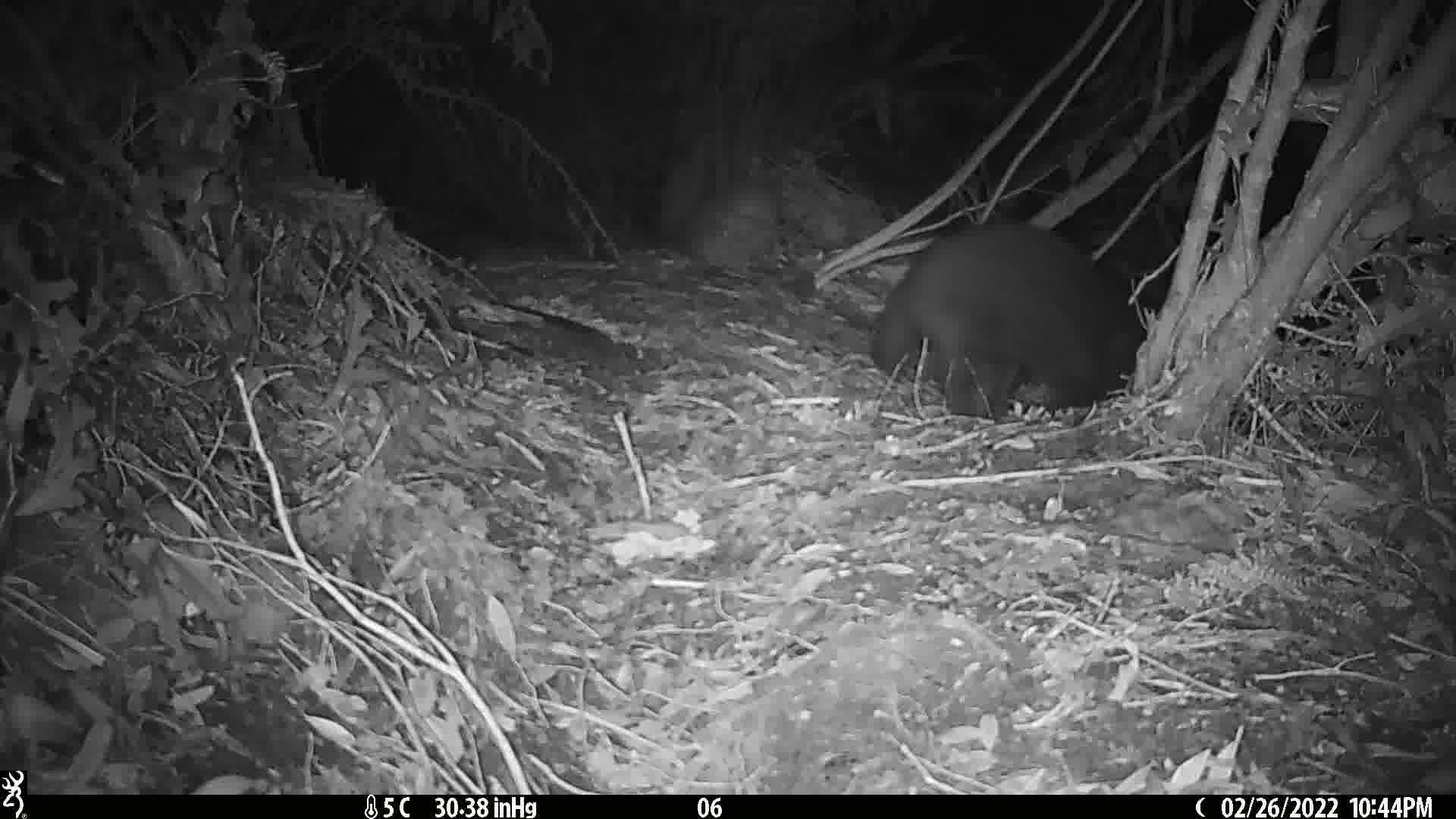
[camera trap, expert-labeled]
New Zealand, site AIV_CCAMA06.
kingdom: Animalia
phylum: Chordata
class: Mammalia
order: Carnivora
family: Felidae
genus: Felis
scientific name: Felis catus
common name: domestic cat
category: cat